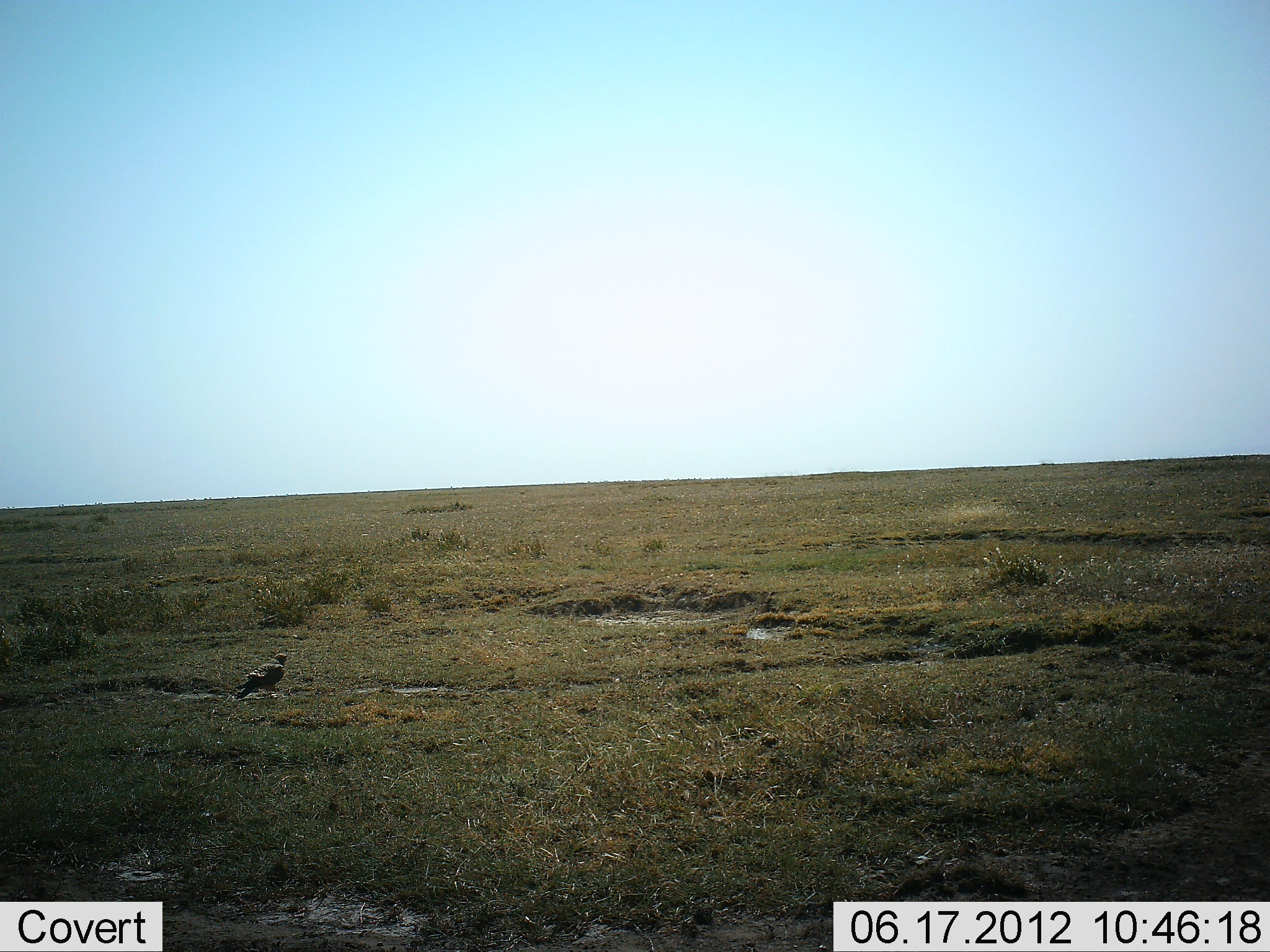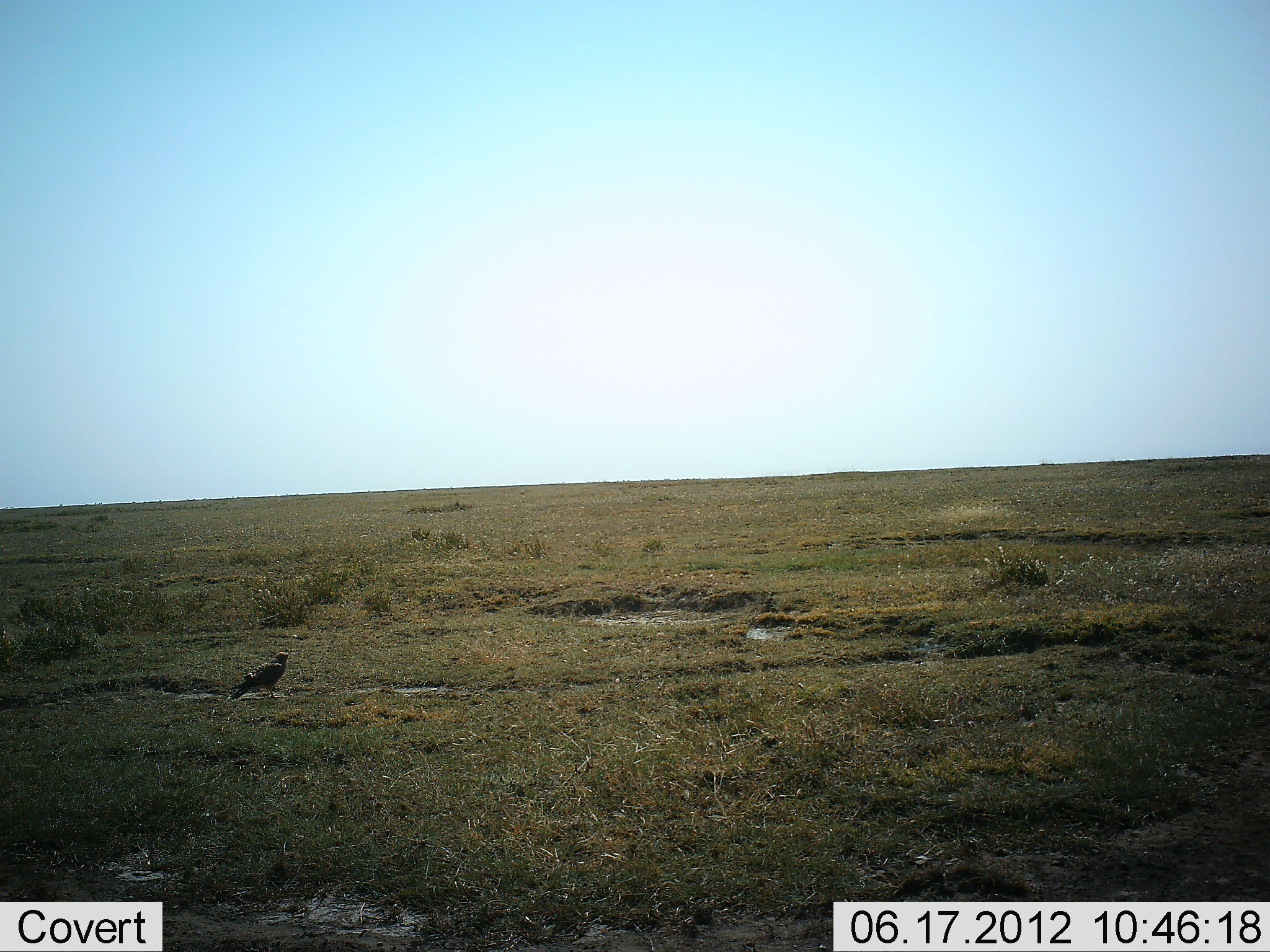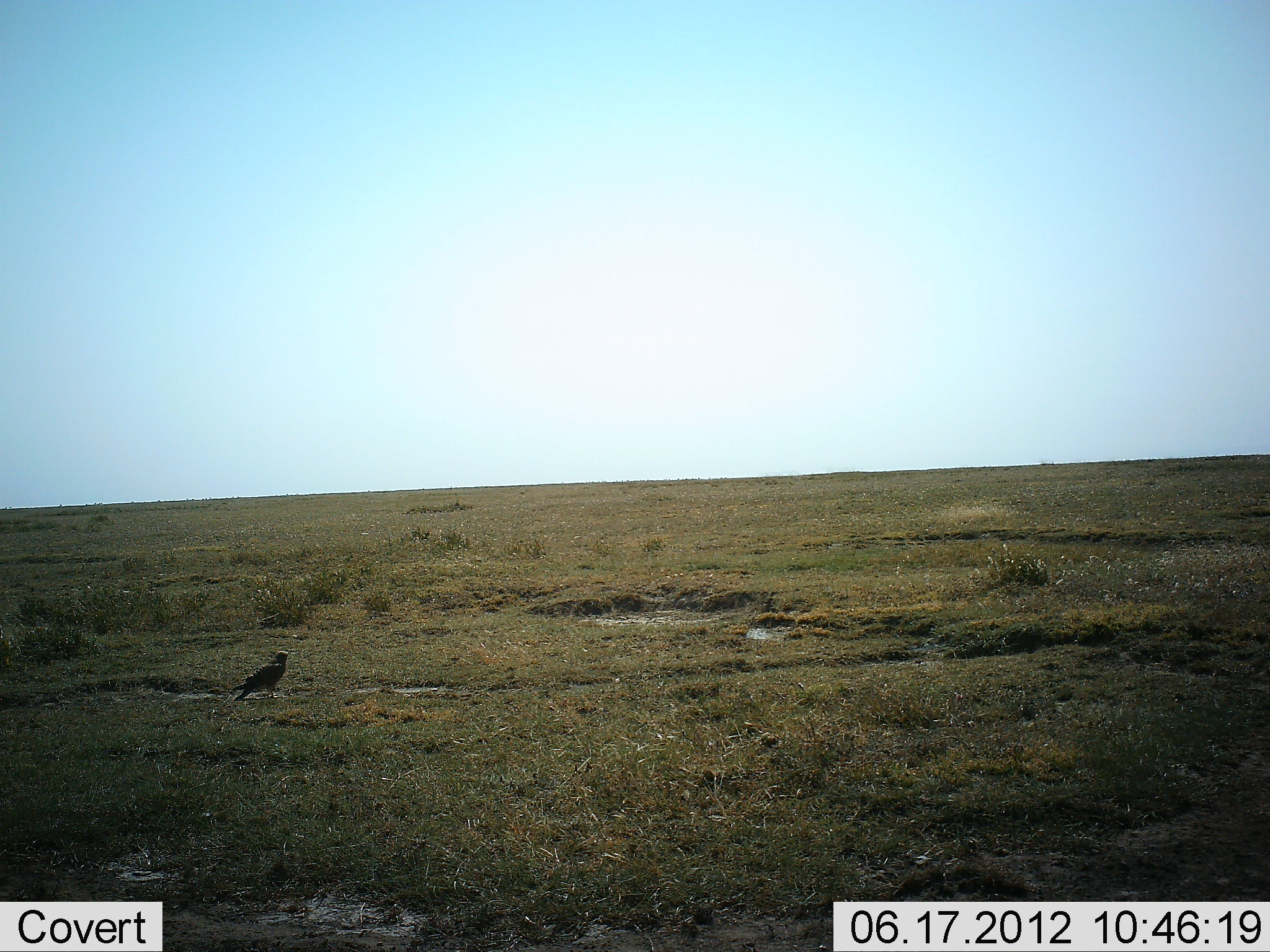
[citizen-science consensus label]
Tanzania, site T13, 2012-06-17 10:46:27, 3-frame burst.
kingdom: Animalia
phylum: Chordata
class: Aves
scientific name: Aves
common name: bird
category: otherbird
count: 1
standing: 90%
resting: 0%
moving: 10%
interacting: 0%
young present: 0%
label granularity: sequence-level